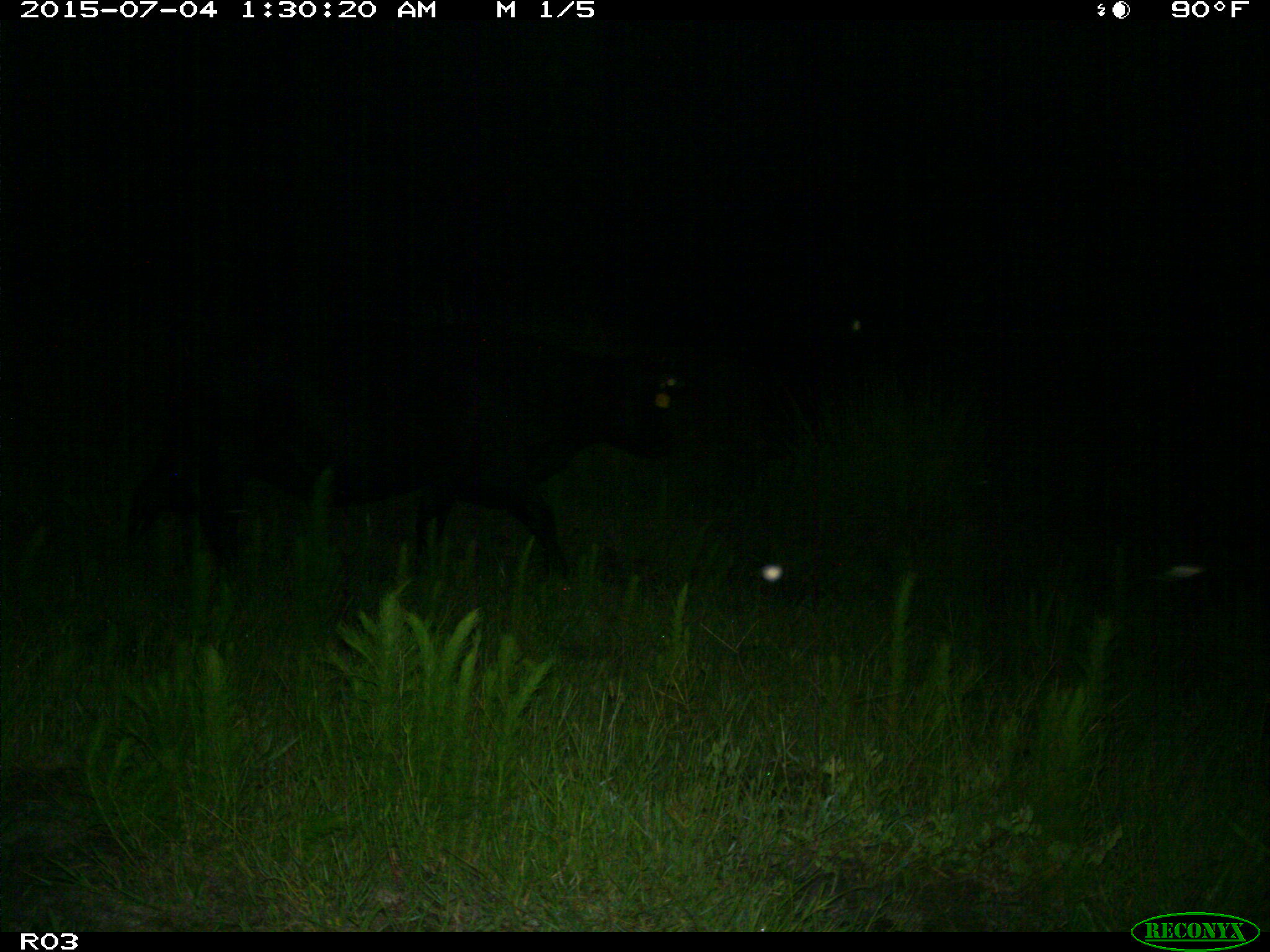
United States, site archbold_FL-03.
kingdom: Animalia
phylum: Chordata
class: Mammalia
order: Artiodactyla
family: Bovidae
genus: Bos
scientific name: Bos taurus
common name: domestic cow